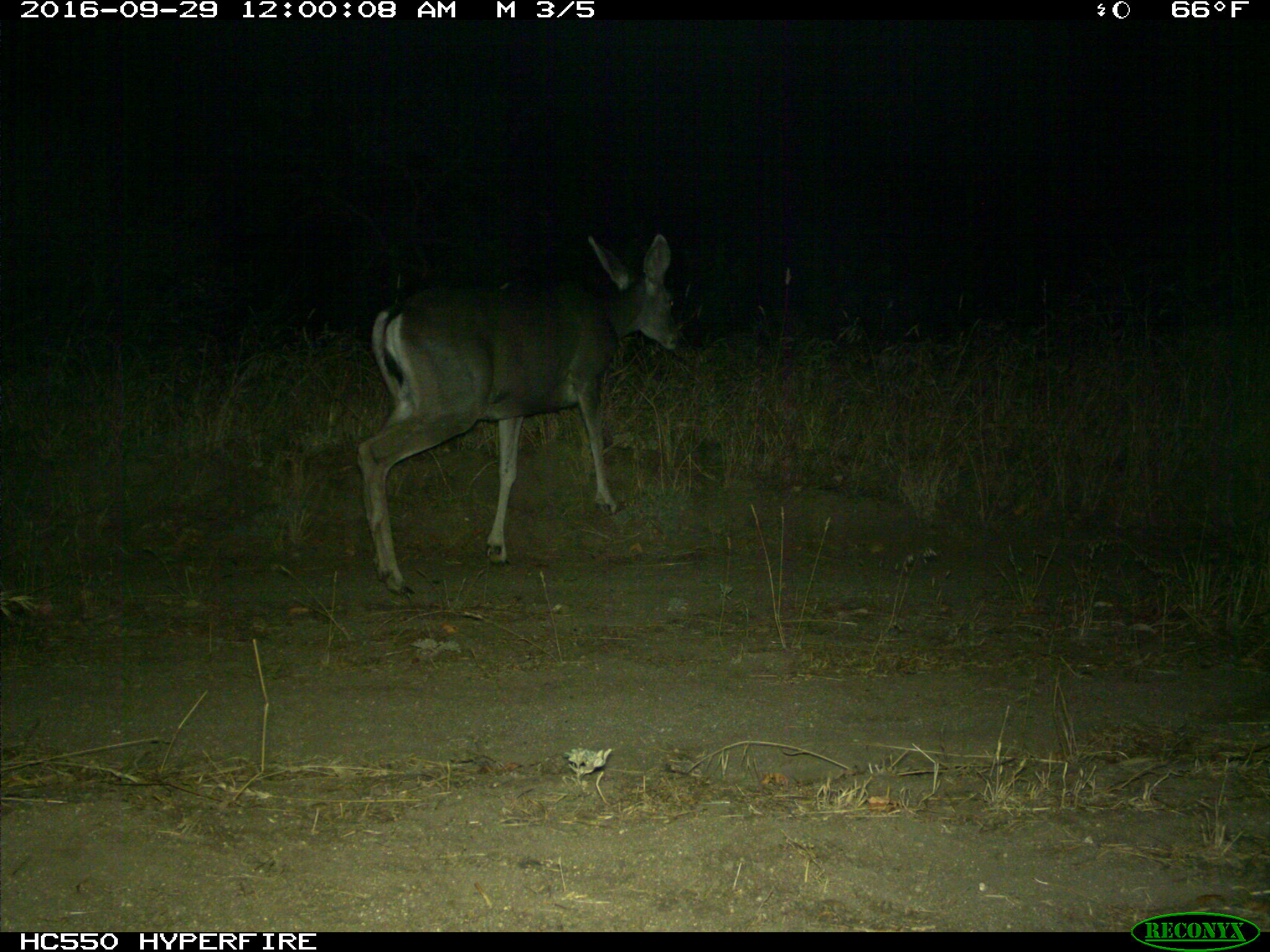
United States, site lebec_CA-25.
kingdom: Animalia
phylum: Chordata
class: Mammalia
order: Artiodactyla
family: Cervidae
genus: Odocoileus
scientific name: Odocoileus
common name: deer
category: unidentified deer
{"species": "unidentified deer (deer) (Odocoileus)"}